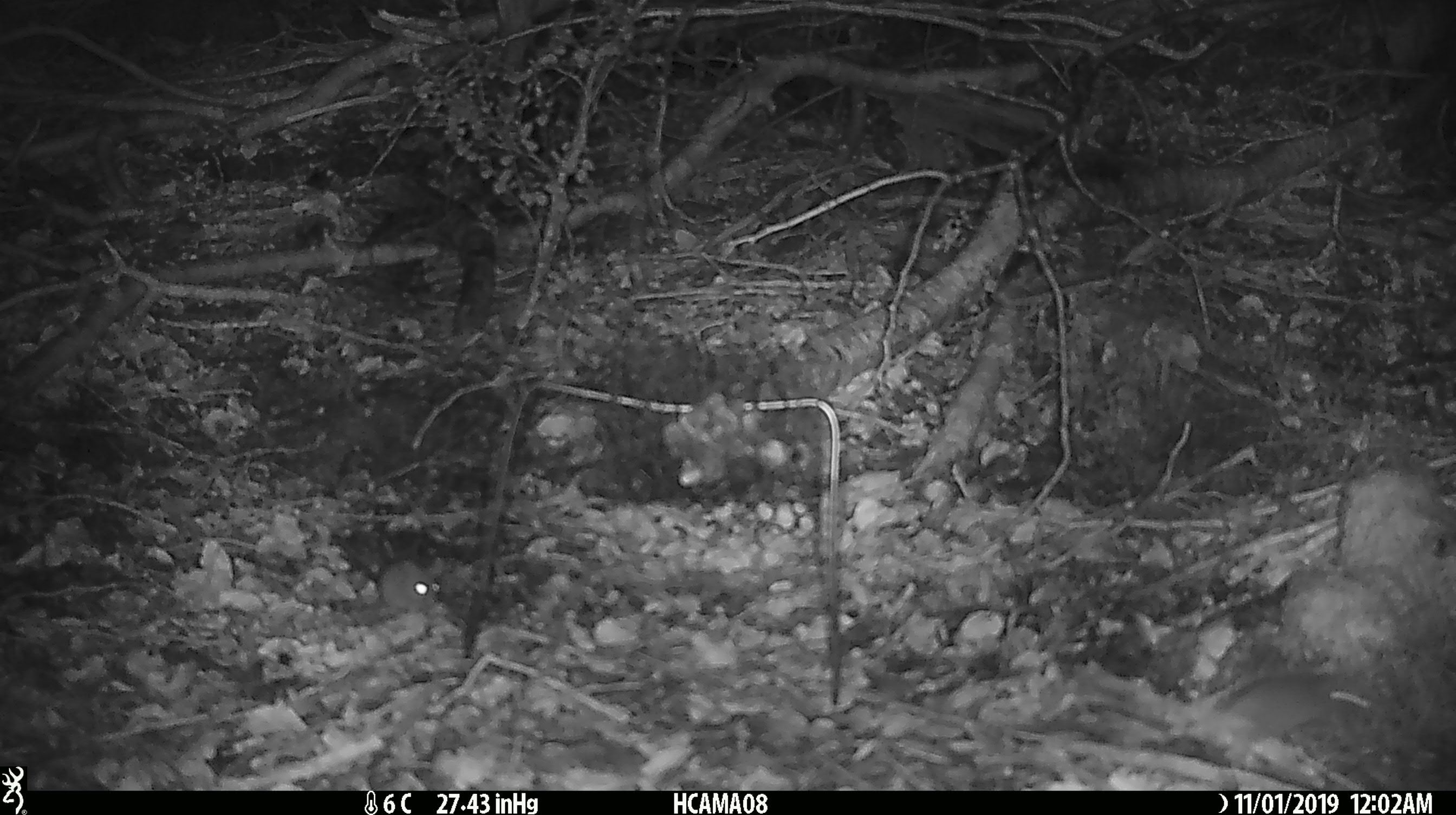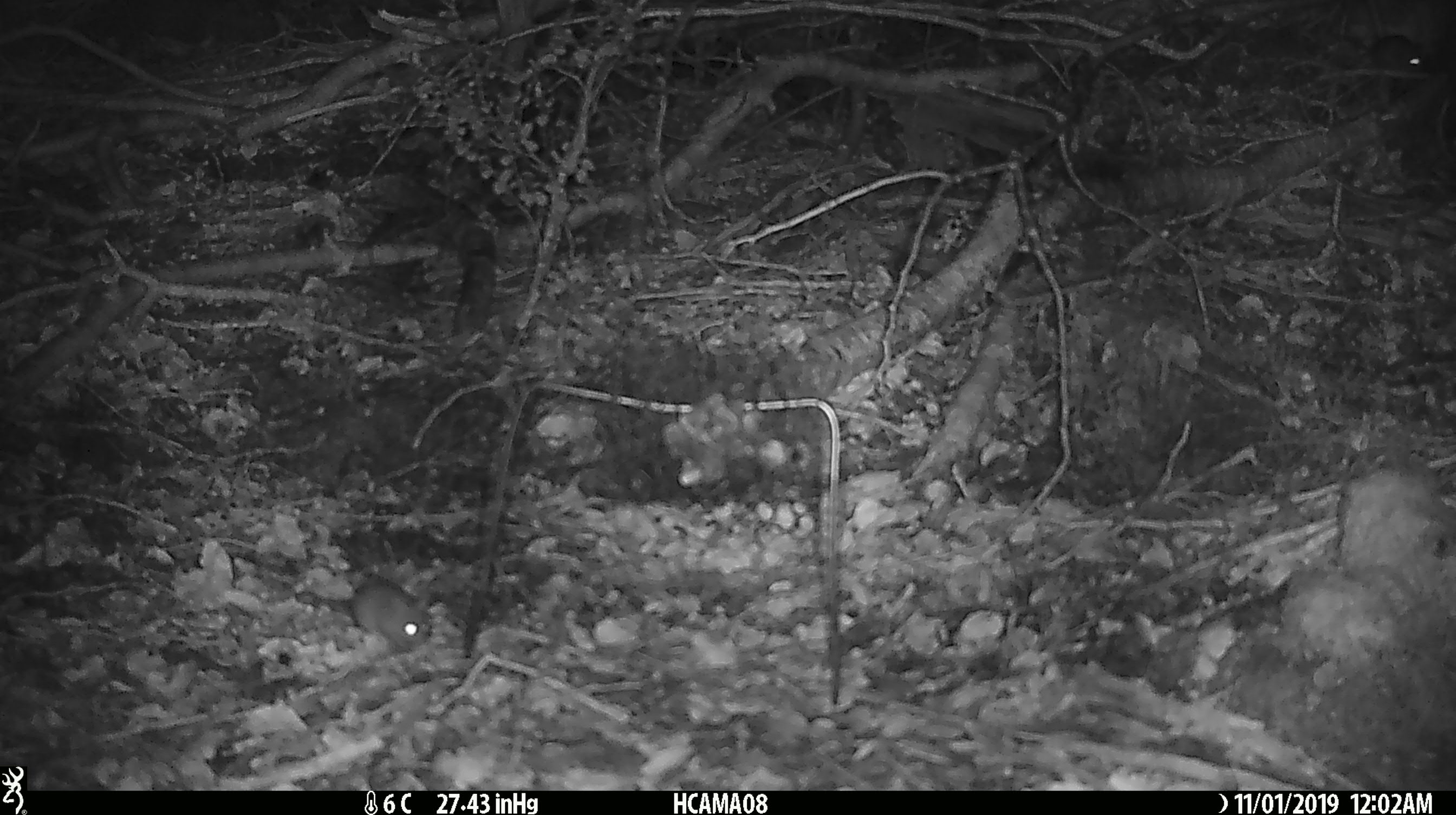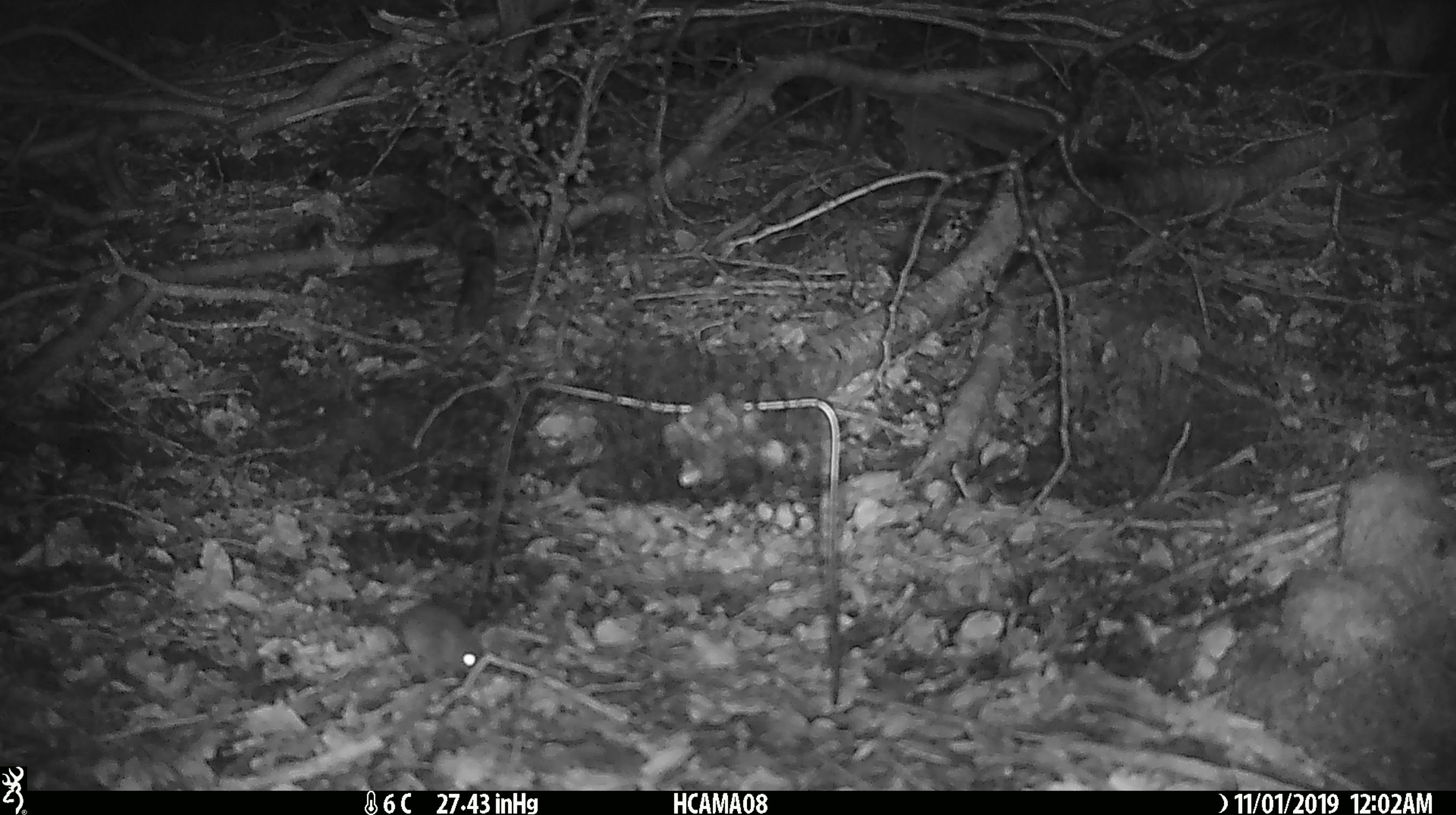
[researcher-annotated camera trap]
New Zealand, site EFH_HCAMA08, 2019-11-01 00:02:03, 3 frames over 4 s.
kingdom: Animalia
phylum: Chordata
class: Mammalia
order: Rodentia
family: Muridae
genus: Mus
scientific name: Mus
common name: mouse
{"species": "mouse (Mus)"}